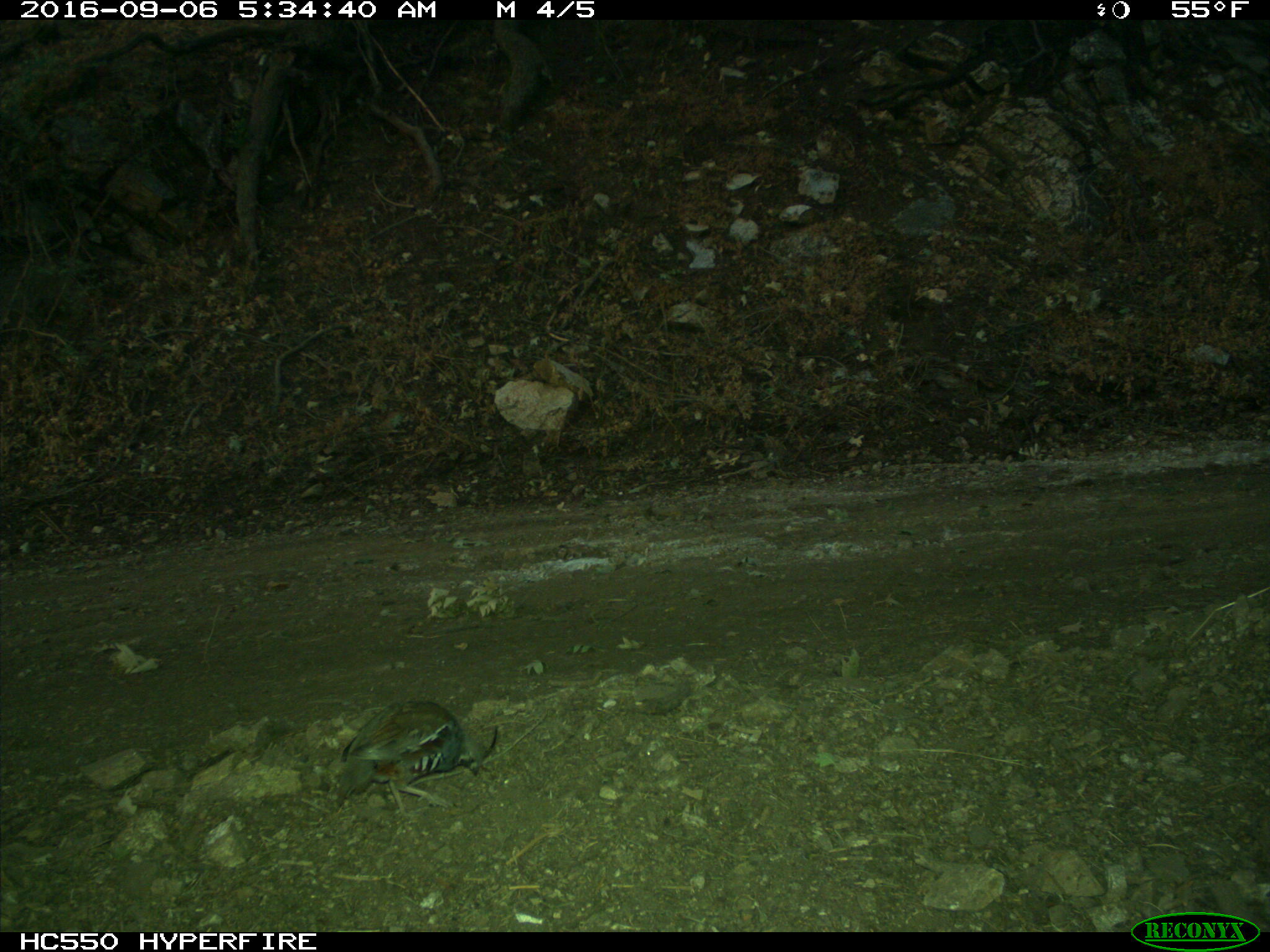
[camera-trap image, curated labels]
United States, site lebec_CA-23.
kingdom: Animalia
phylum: Chordata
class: Aves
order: Galliformes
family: Odontophoridae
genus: Callipepla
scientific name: Callipepla californica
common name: california quail